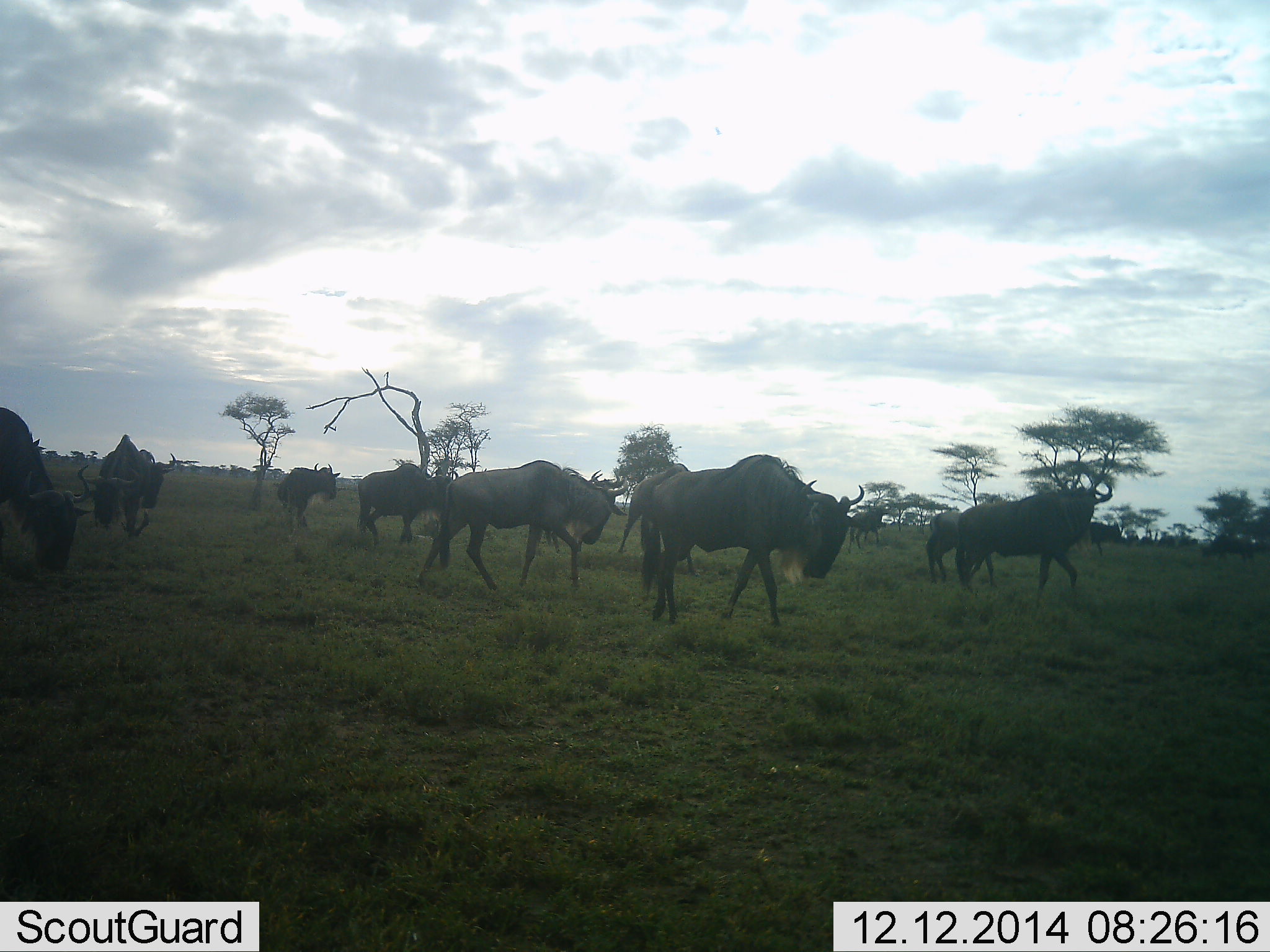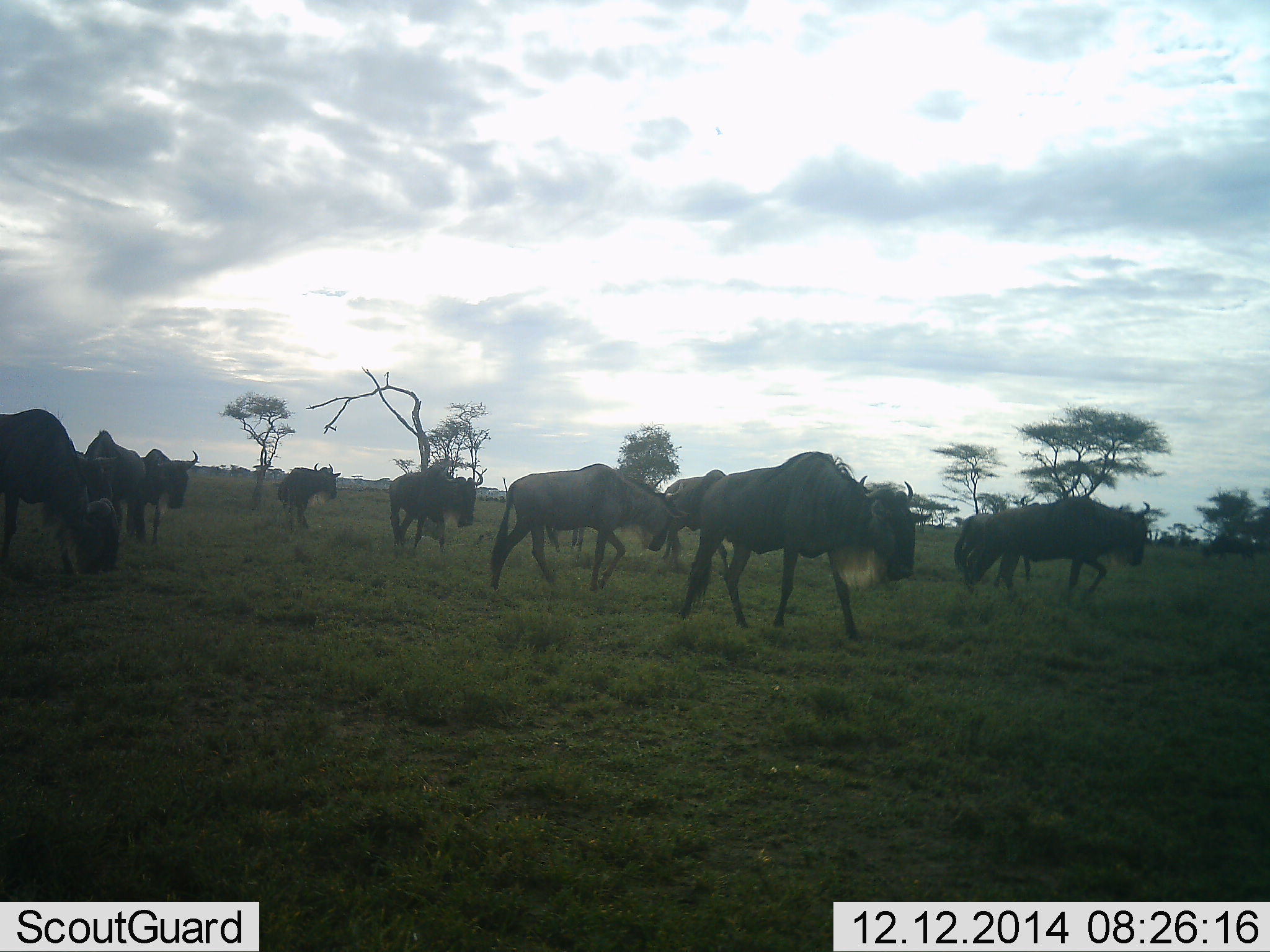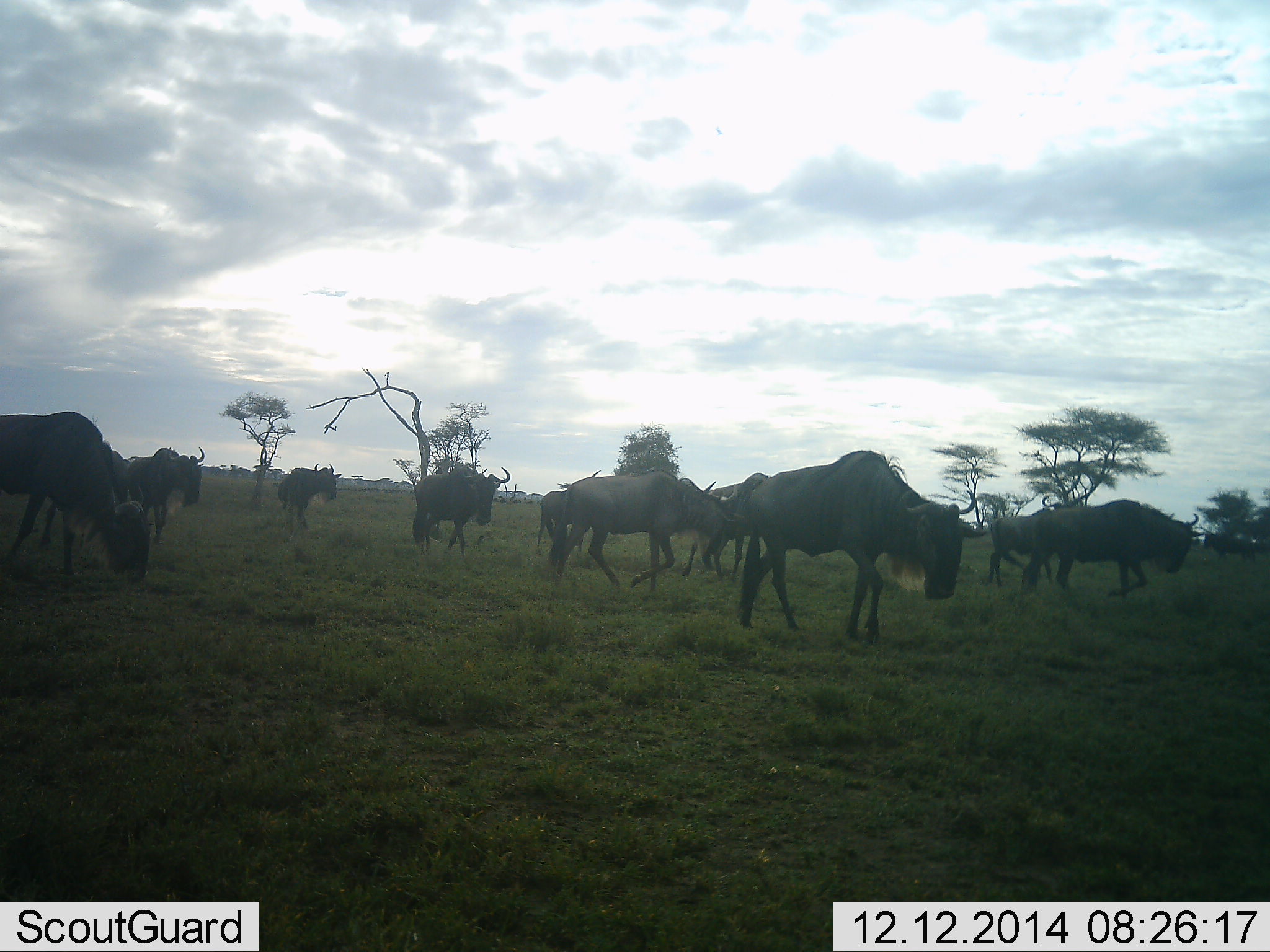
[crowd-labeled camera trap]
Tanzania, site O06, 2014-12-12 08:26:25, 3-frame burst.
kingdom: Animalia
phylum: Chordata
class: Mammalia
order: Artiodactyla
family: Bovidae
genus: Connochaetes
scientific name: Connochaetes taurinus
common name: blue wildebeest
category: wildebeest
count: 10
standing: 20%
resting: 0%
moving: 100%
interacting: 0%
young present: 0%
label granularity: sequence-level